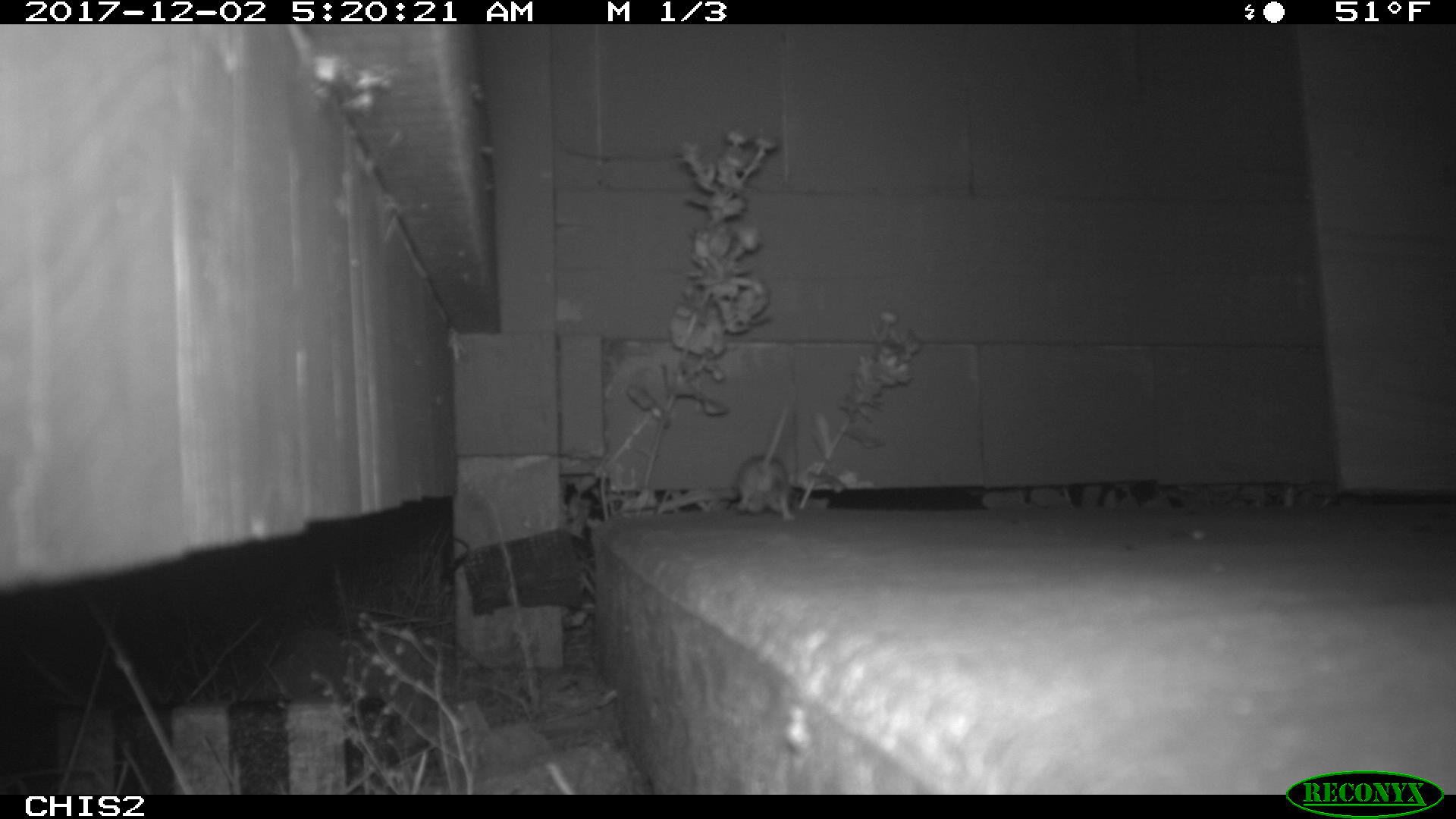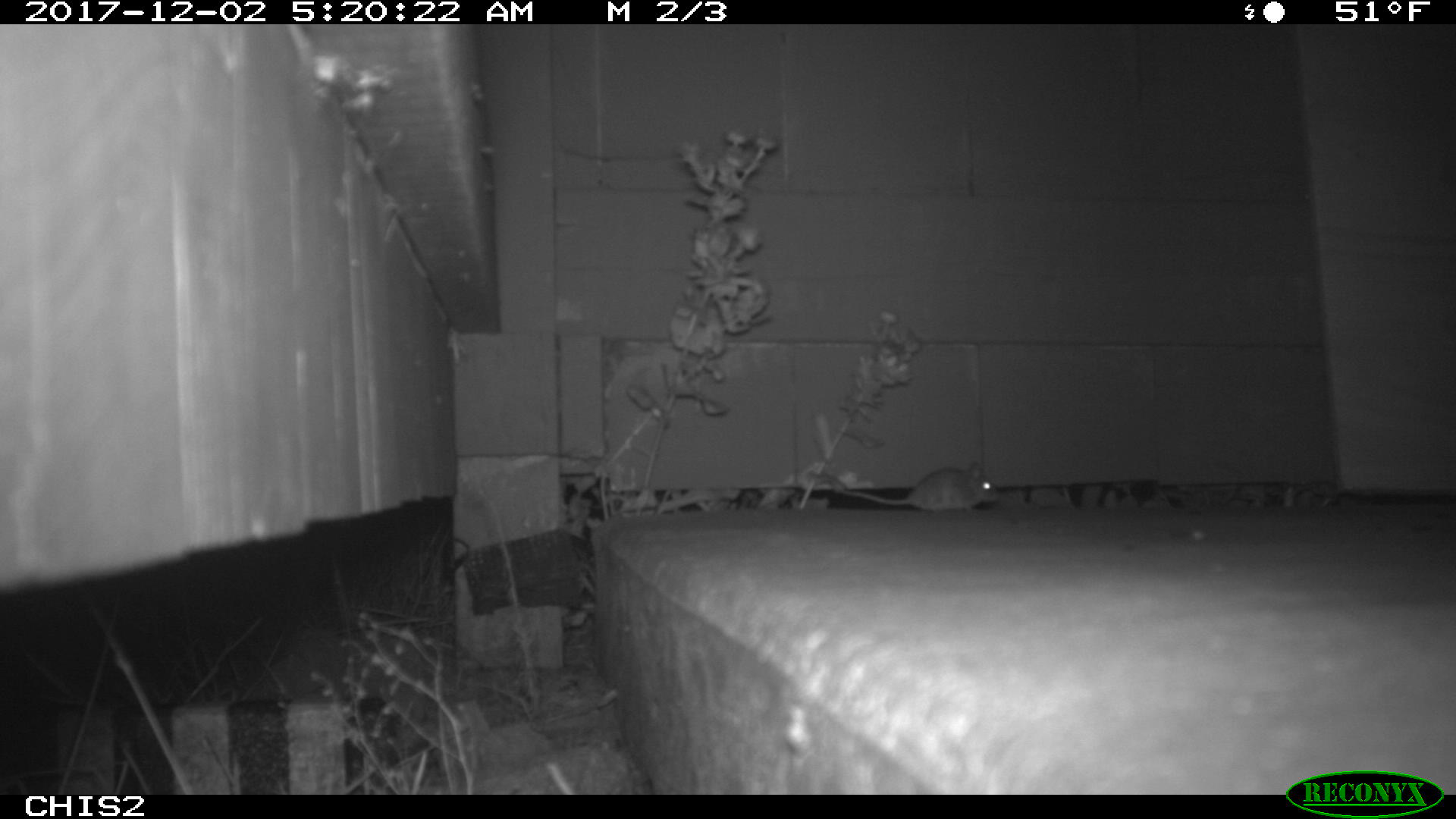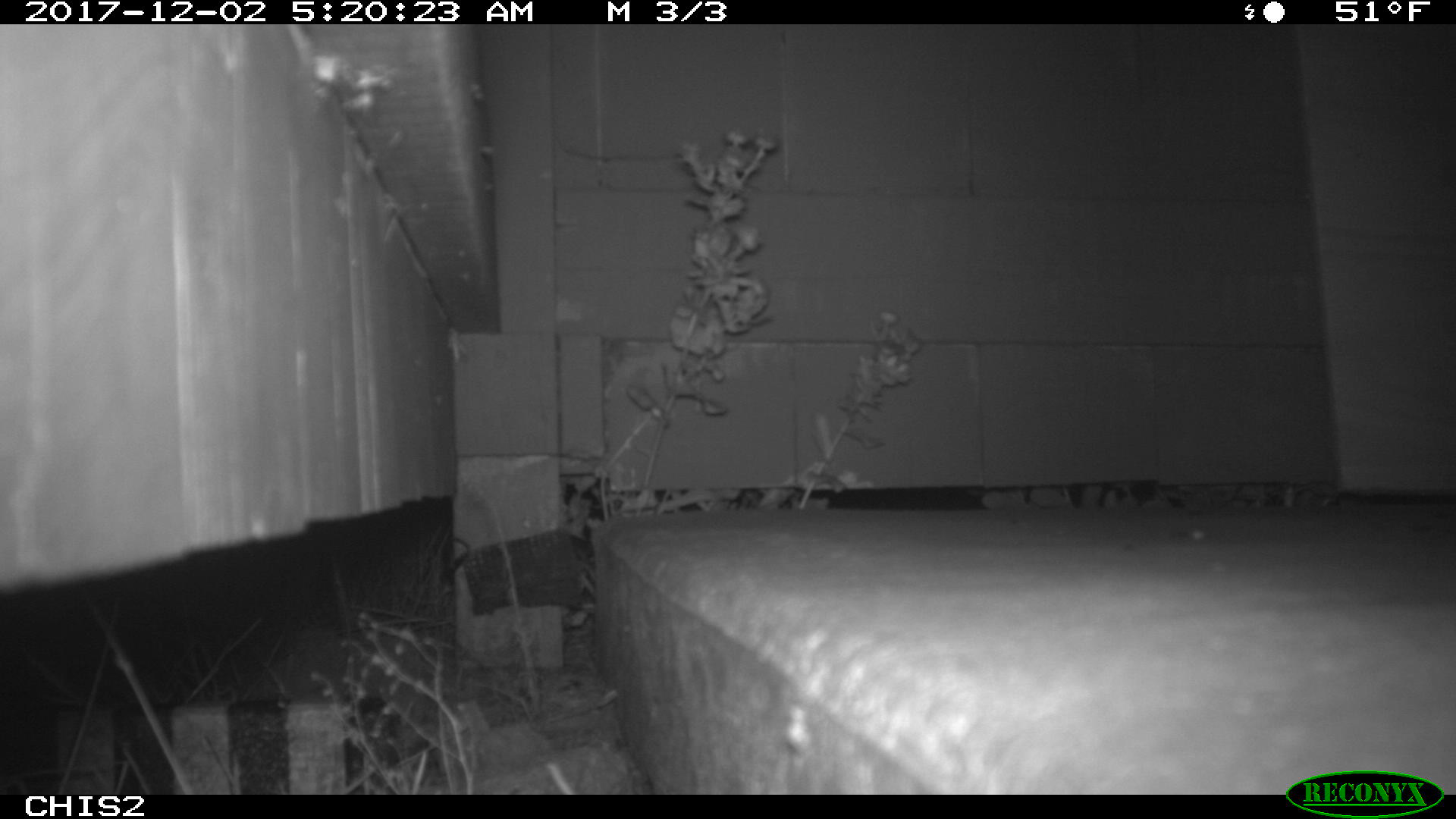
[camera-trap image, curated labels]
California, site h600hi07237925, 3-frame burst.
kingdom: Animalia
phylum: Chordata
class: Mammalia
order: Rodentia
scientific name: Rodentia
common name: rodent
Rodent (Rodentia).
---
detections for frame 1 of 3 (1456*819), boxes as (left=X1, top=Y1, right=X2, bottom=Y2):
rodent: (left=734, top=407, right=795, bottom=520)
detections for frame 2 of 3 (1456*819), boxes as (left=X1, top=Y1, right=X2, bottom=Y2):
rodent: (left=843, top=462, right=999, bottom=516)